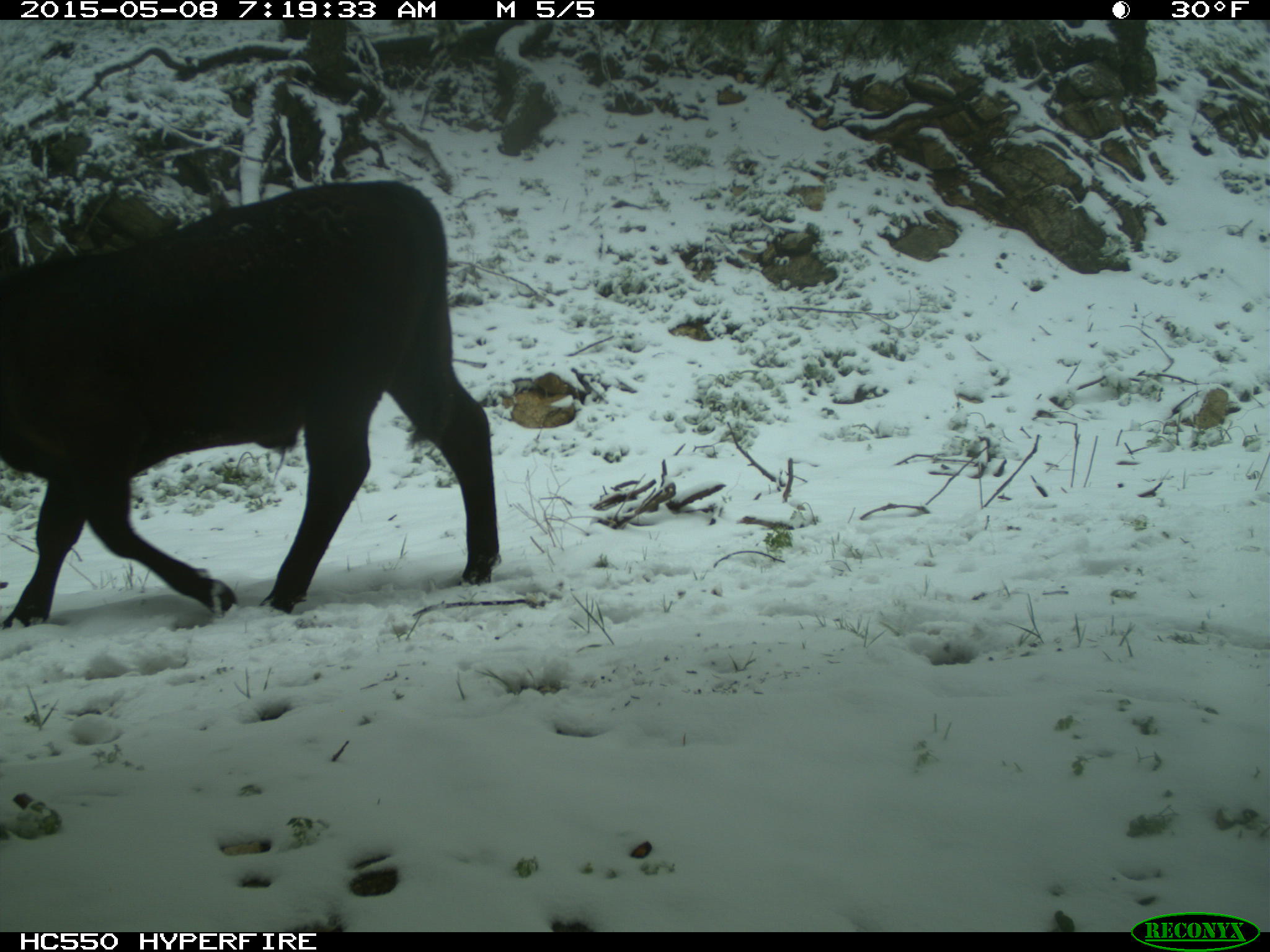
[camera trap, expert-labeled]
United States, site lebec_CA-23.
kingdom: Animalia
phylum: Chordata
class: Mammalia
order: Artiodactyla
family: Bovidae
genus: Bos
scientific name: Bos taurus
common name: domestic cow